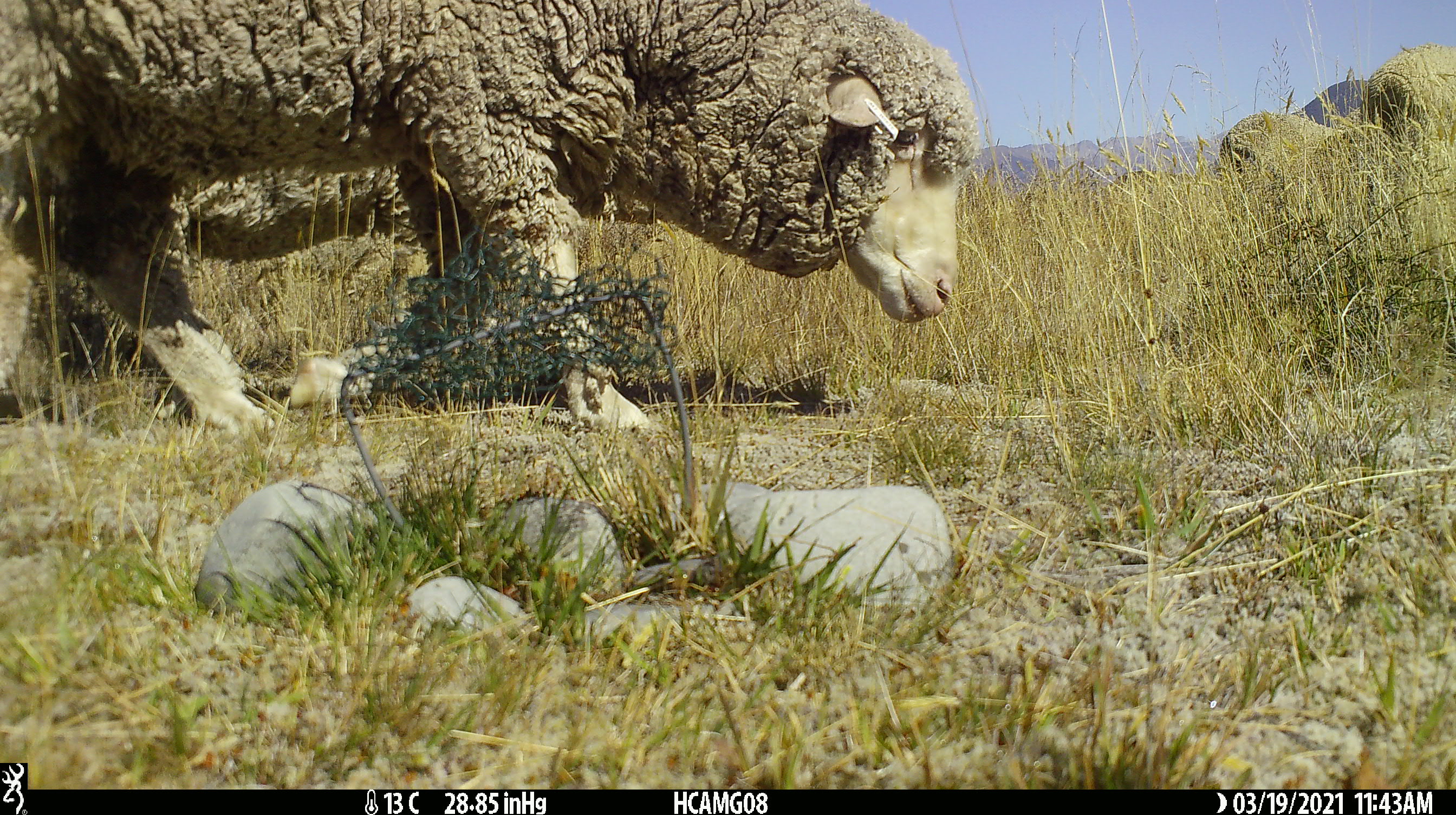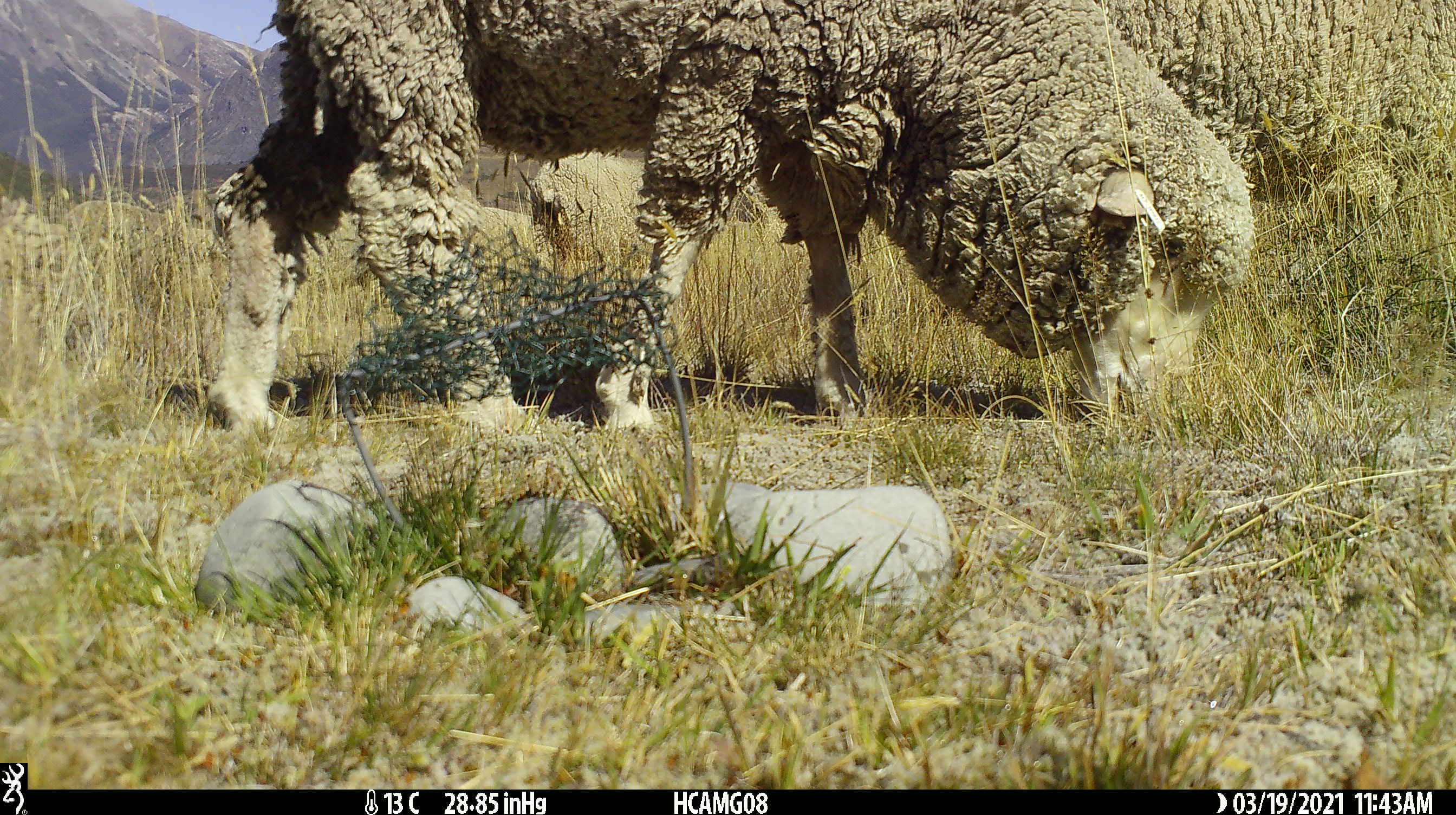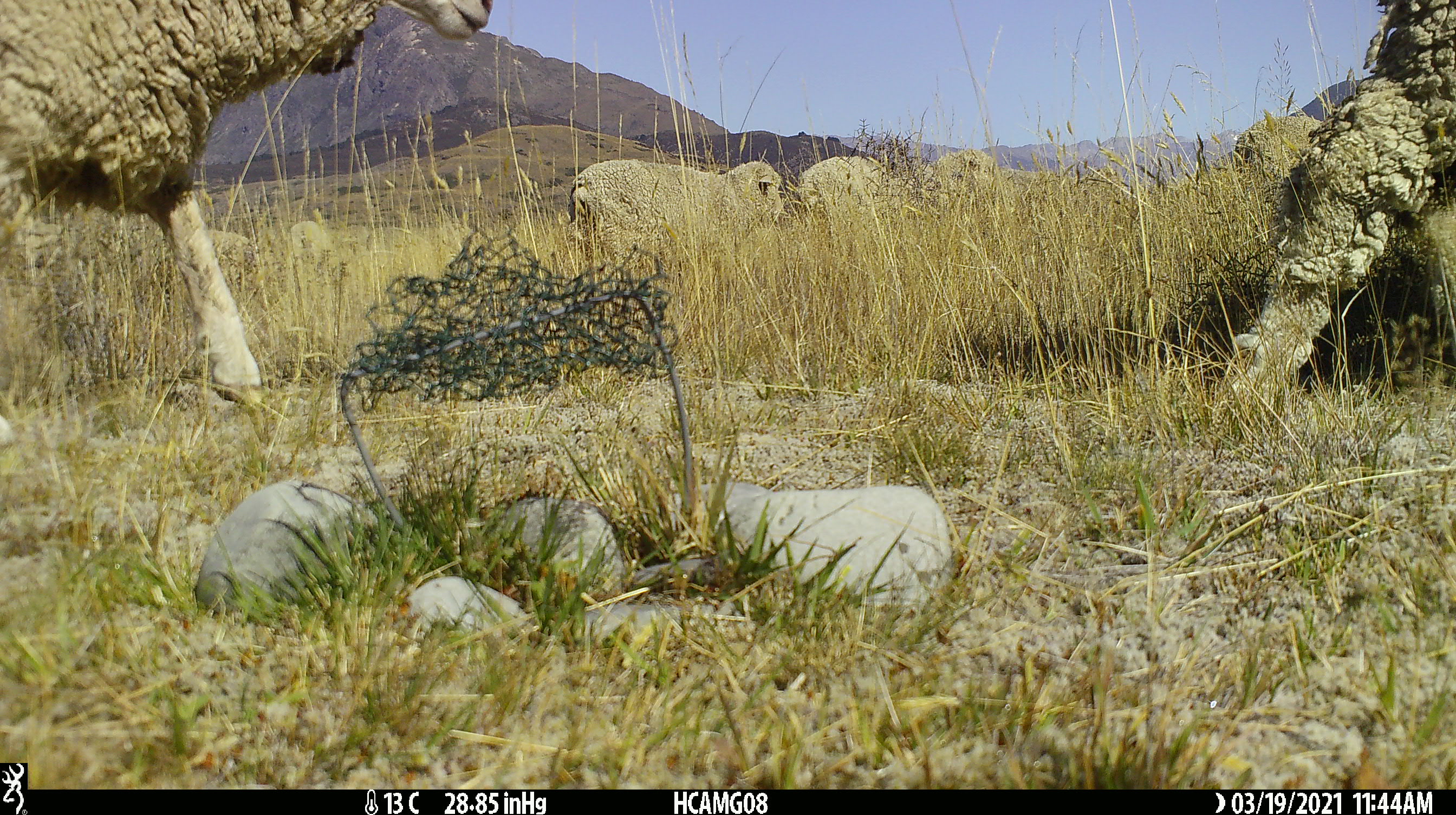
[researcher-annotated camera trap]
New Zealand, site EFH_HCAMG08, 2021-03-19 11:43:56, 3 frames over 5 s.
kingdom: Animalia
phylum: Chordata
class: Mammalia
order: Artiodactyla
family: Bovidae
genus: Ovis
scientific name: Ovis aries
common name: domestic sheep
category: sheep